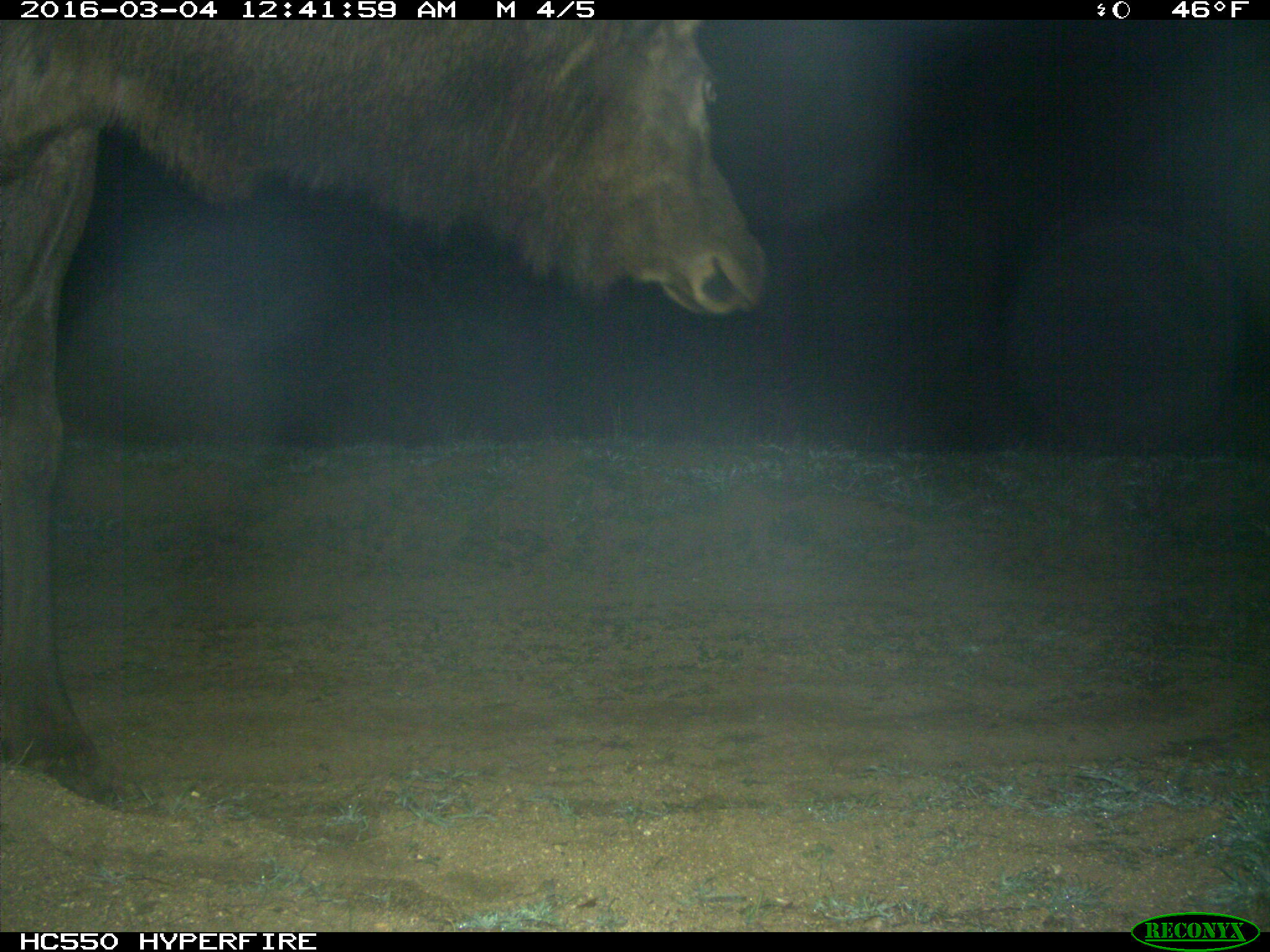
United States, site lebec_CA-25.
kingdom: Animalia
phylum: Chordata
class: Mammalia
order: Artiodactyla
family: Cervidae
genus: Cervus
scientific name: Cervus canadensis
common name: elk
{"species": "Cervus canadensis (elk)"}